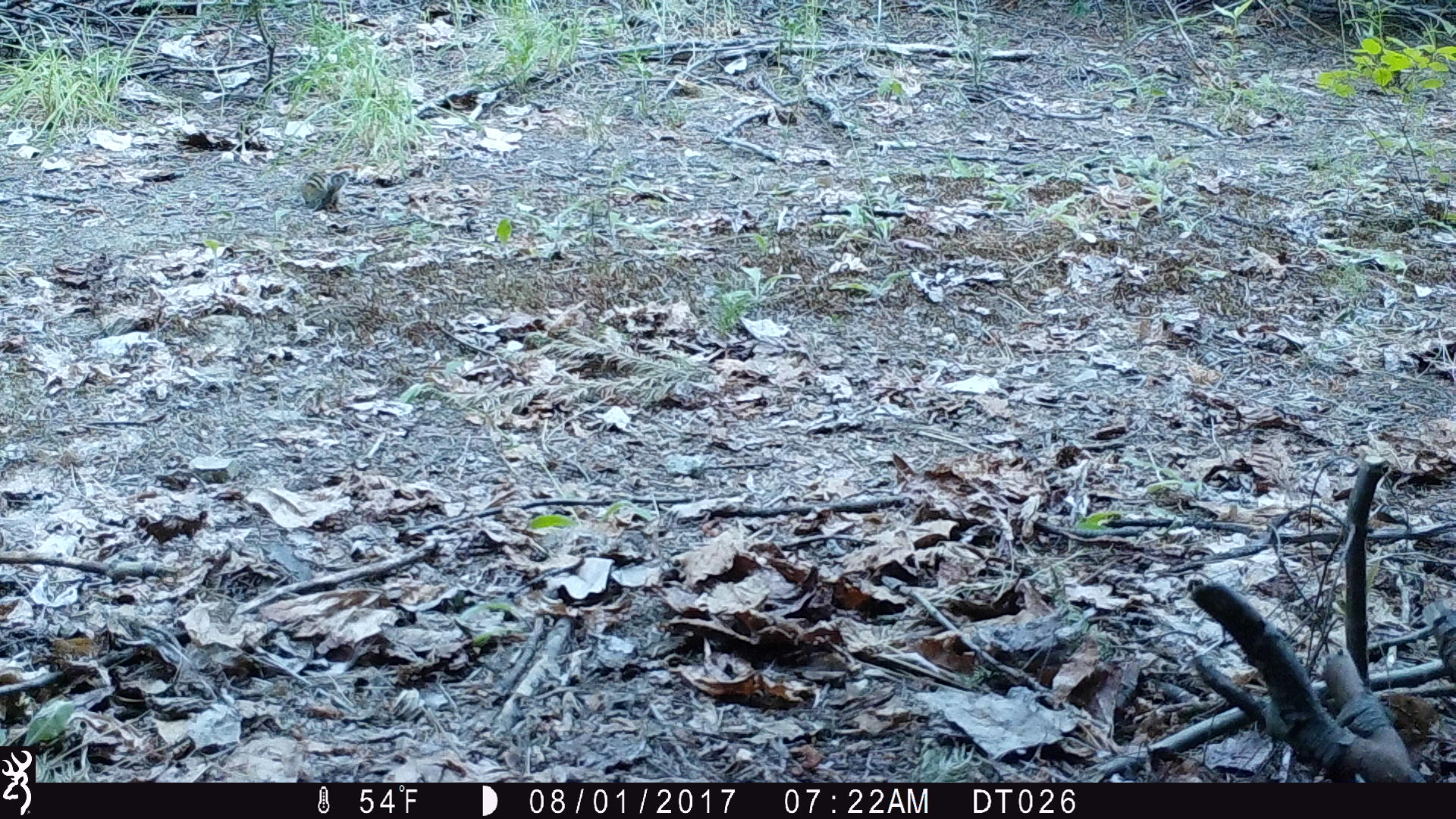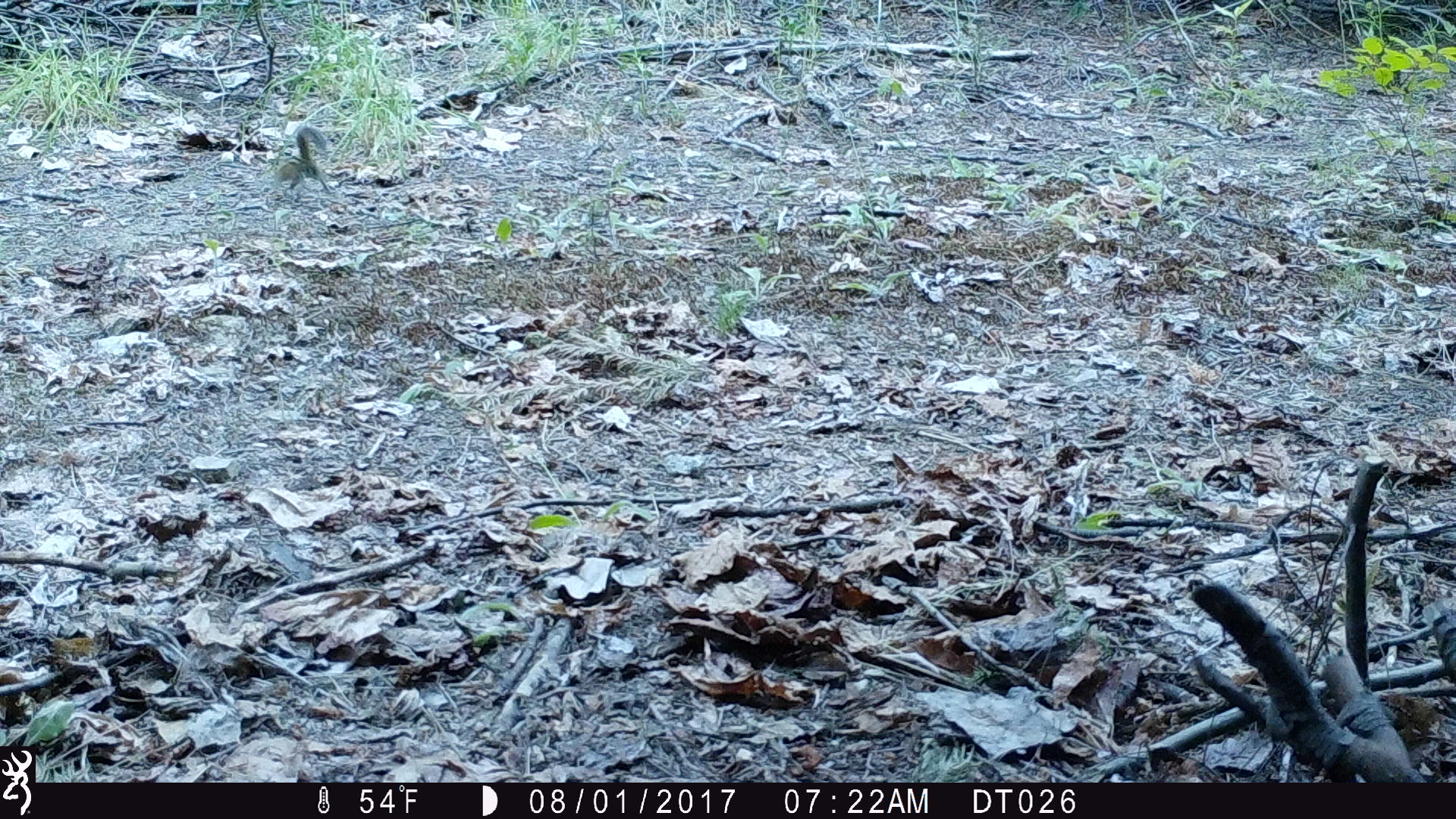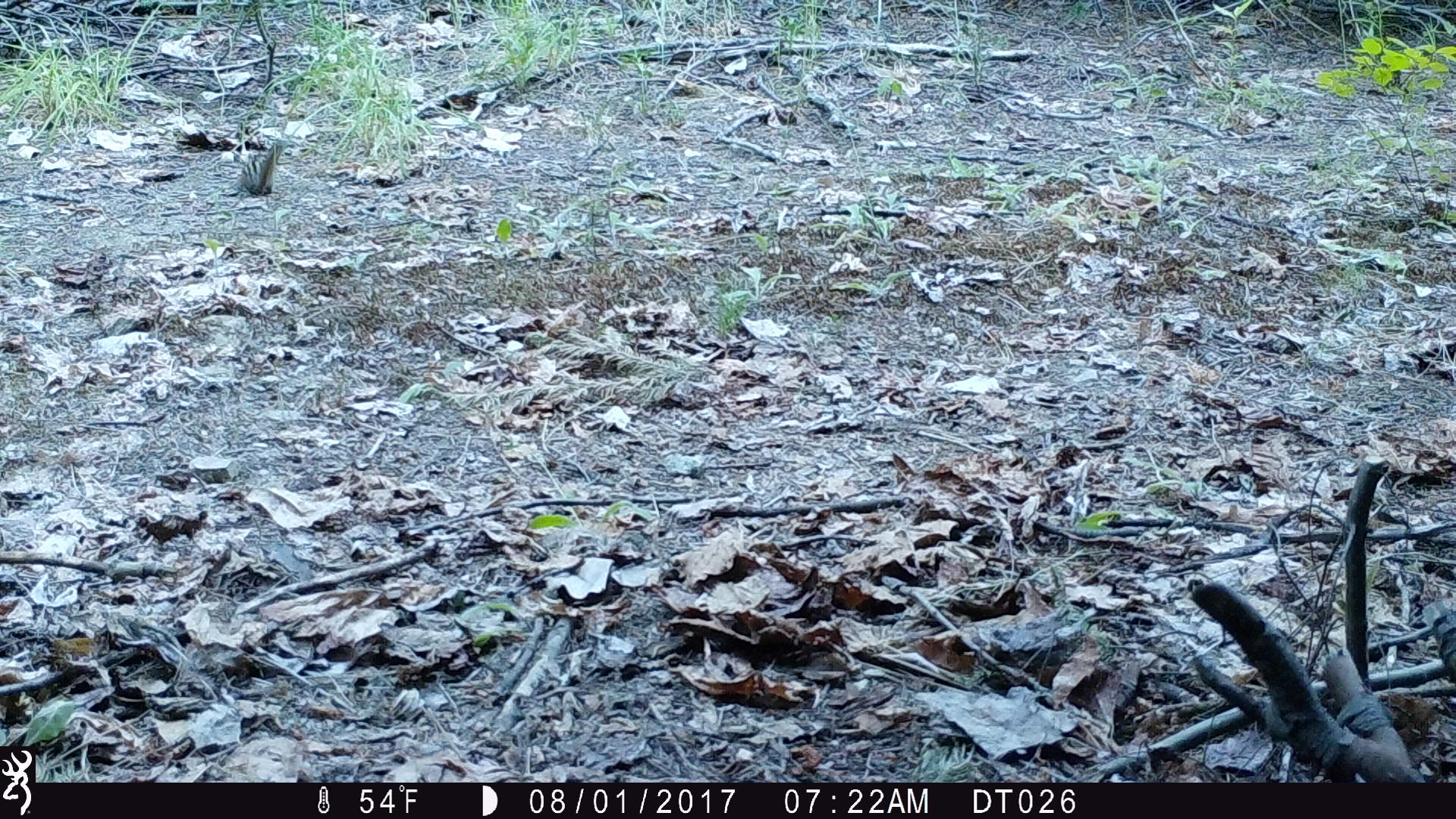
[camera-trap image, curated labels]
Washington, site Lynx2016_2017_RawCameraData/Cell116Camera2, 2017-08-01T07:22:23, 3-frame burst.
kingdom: Animalia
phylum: Chordata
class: Mammalia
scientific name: Mammalia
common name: small mammal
Small mammal (Mammalia). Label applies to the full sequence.